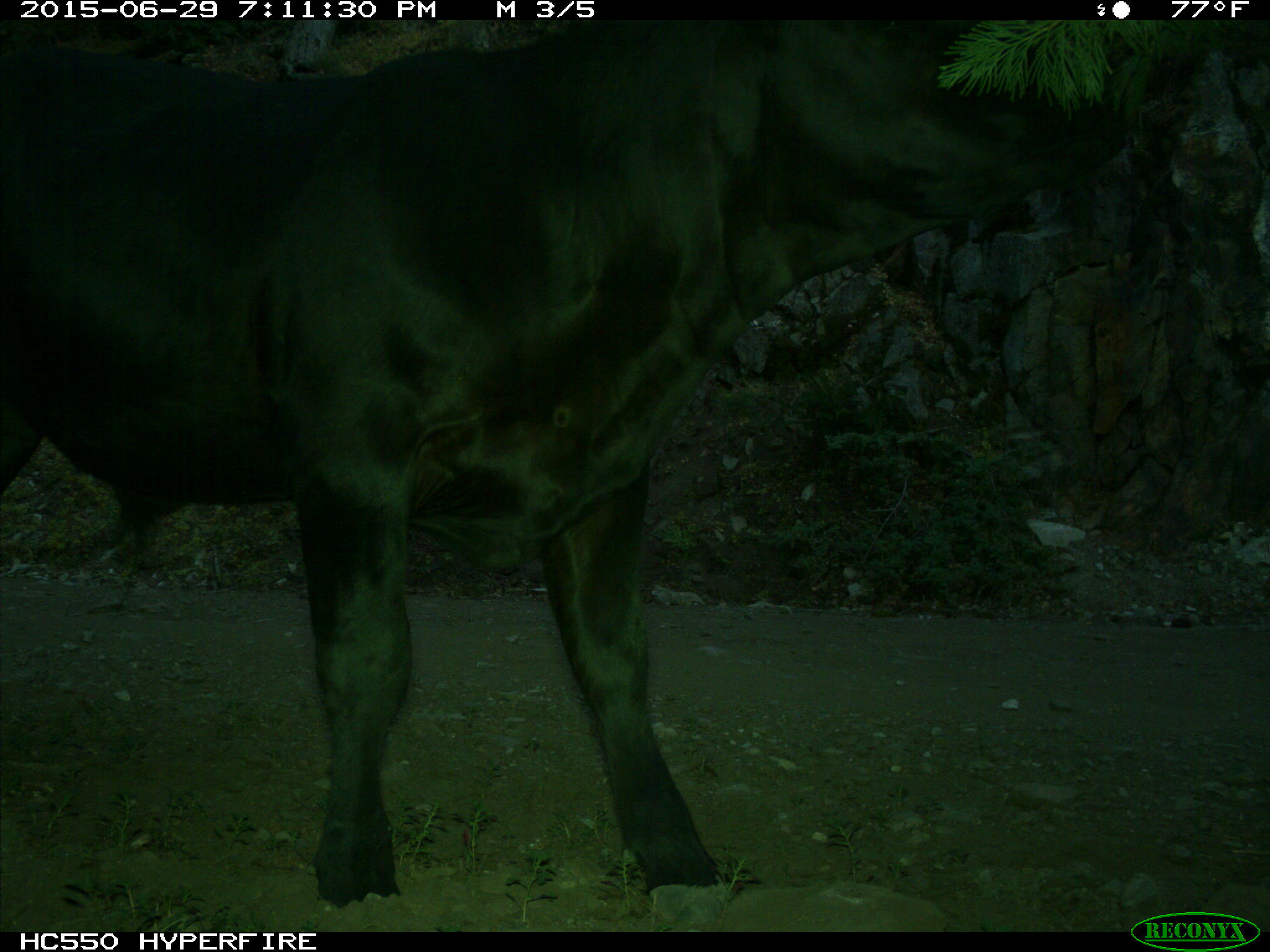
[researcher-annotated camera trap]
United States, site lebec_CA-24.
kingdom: Animalia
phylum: Chordata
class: Mammalia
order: Artiodactyla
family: Bovidae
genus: Bos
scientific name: Bos taurus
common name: domestic cow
Bos taurus (domestic cow).